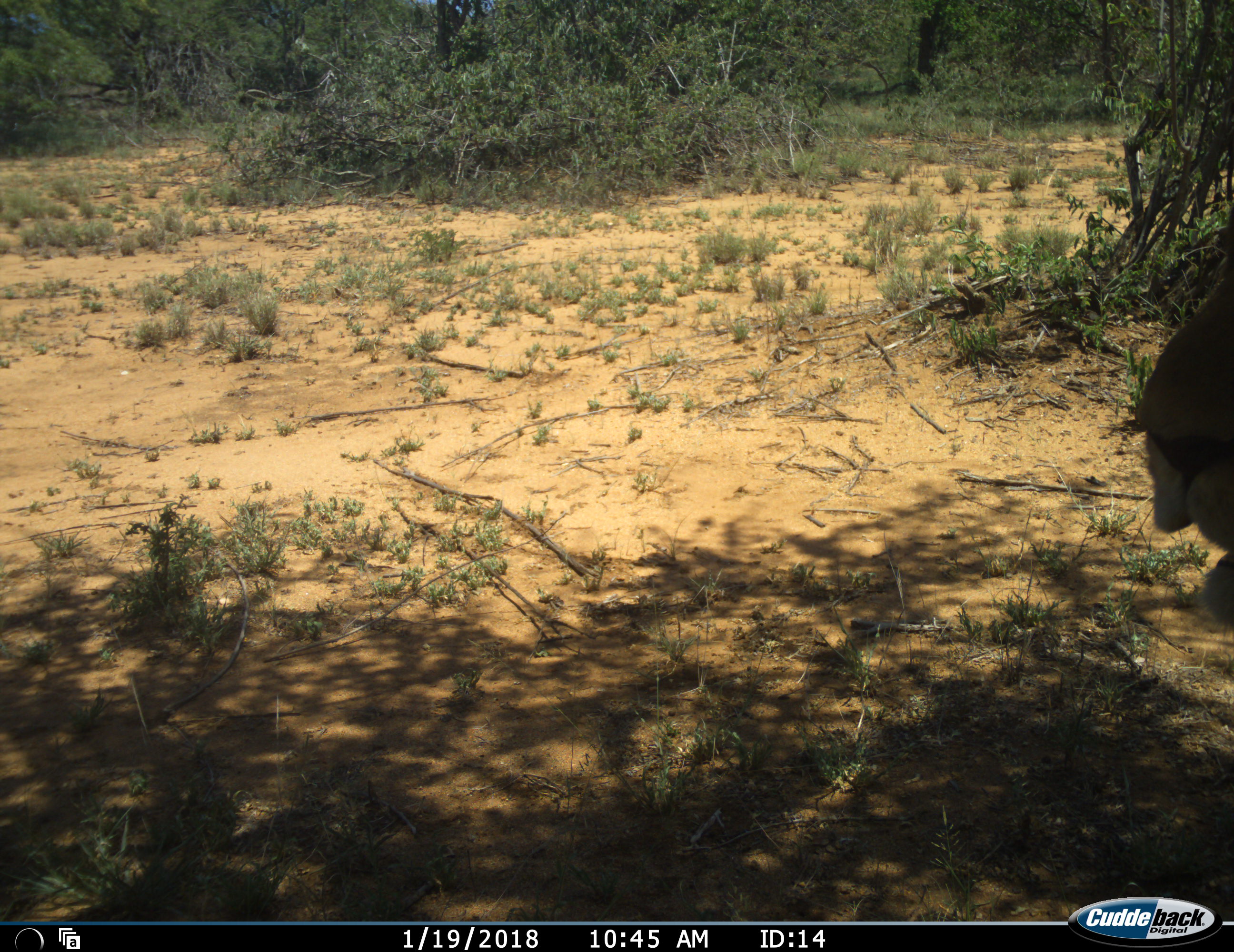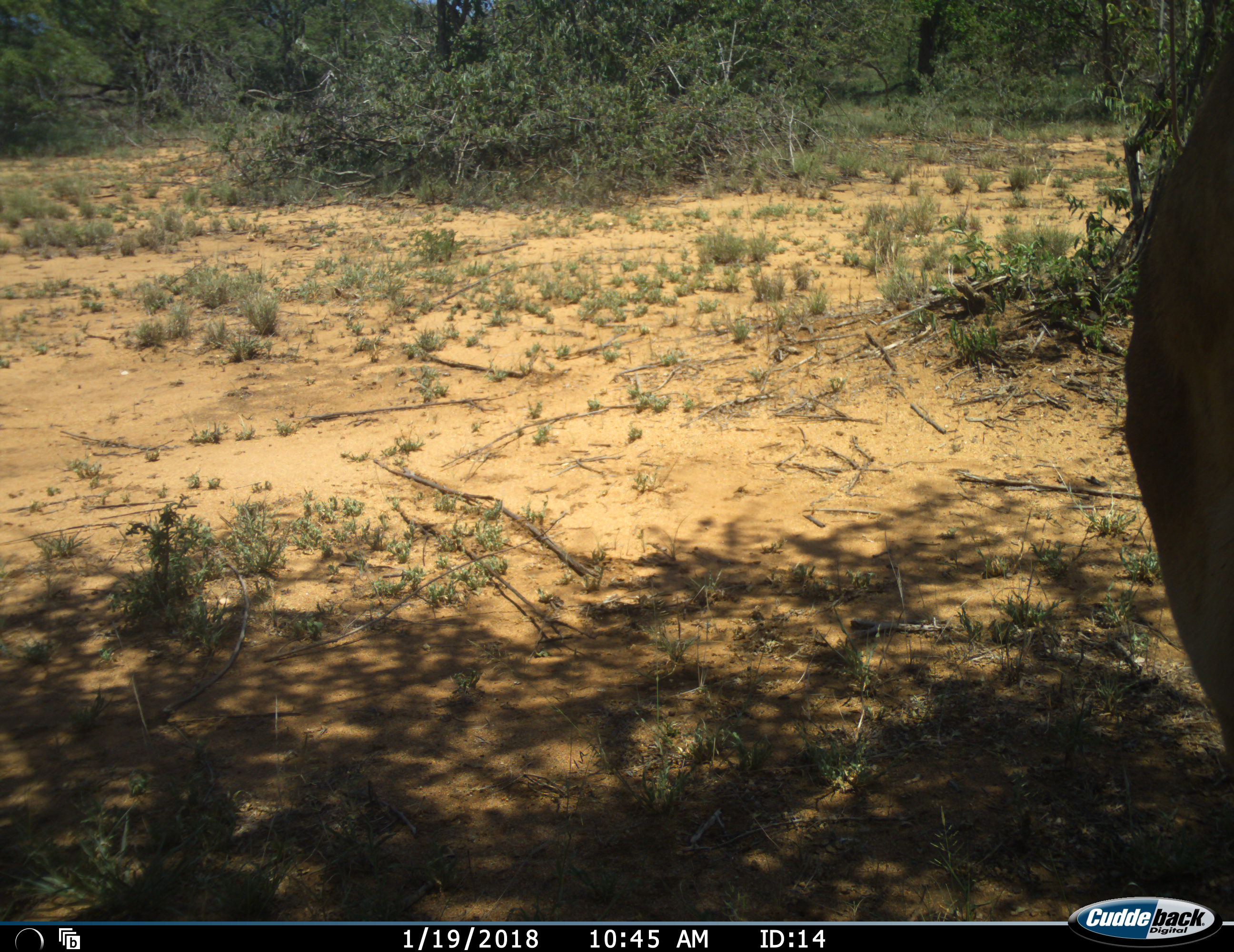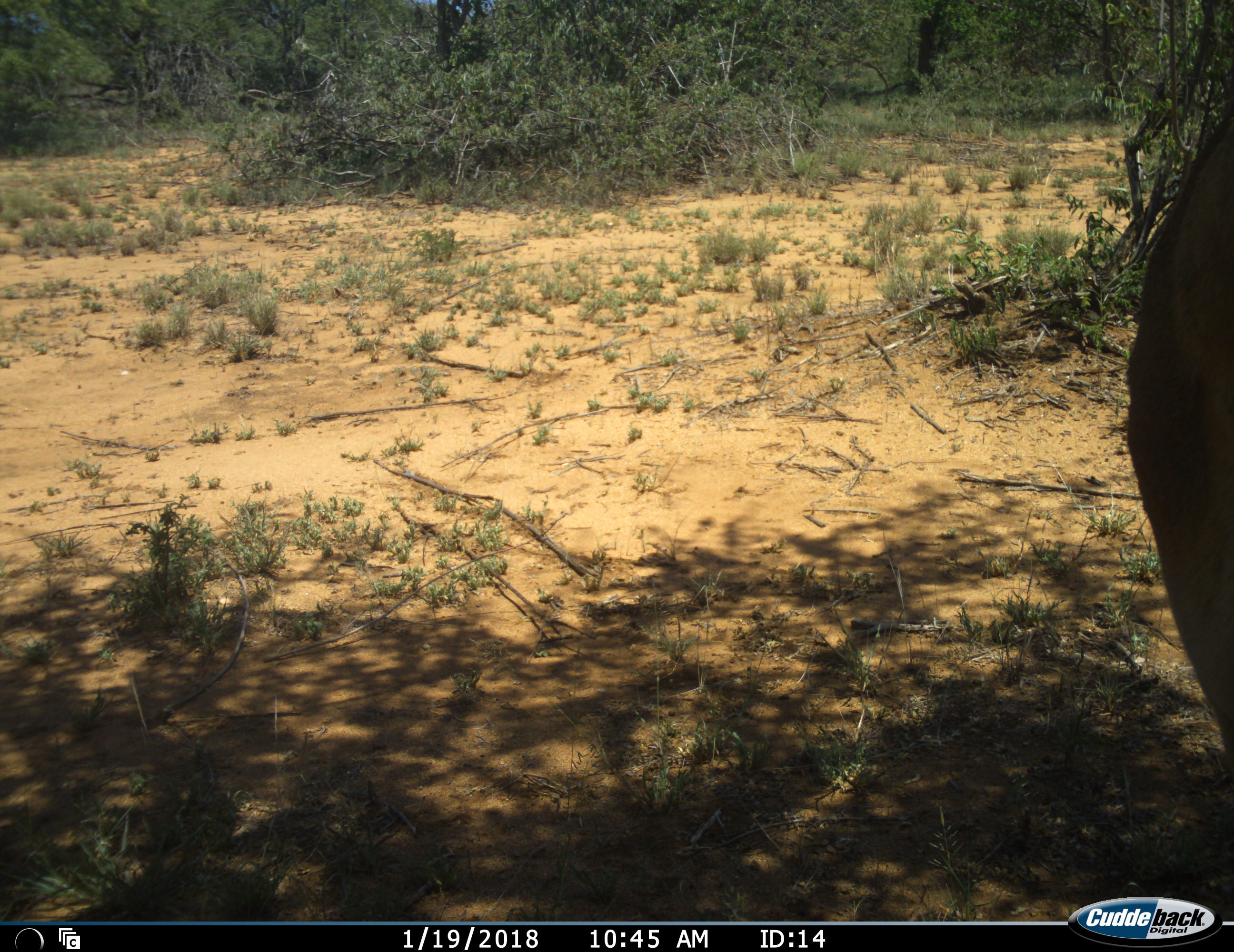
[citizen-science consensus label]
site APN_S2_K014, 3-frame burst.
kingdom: Animalia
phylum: Chordata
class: Mammalia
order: Carnivora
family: Felidae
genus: Panthera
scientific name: Panthera leo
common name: lion female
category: lionfemale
Lionfemale (lion female) (Panthera leo), count 1. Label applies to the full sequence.